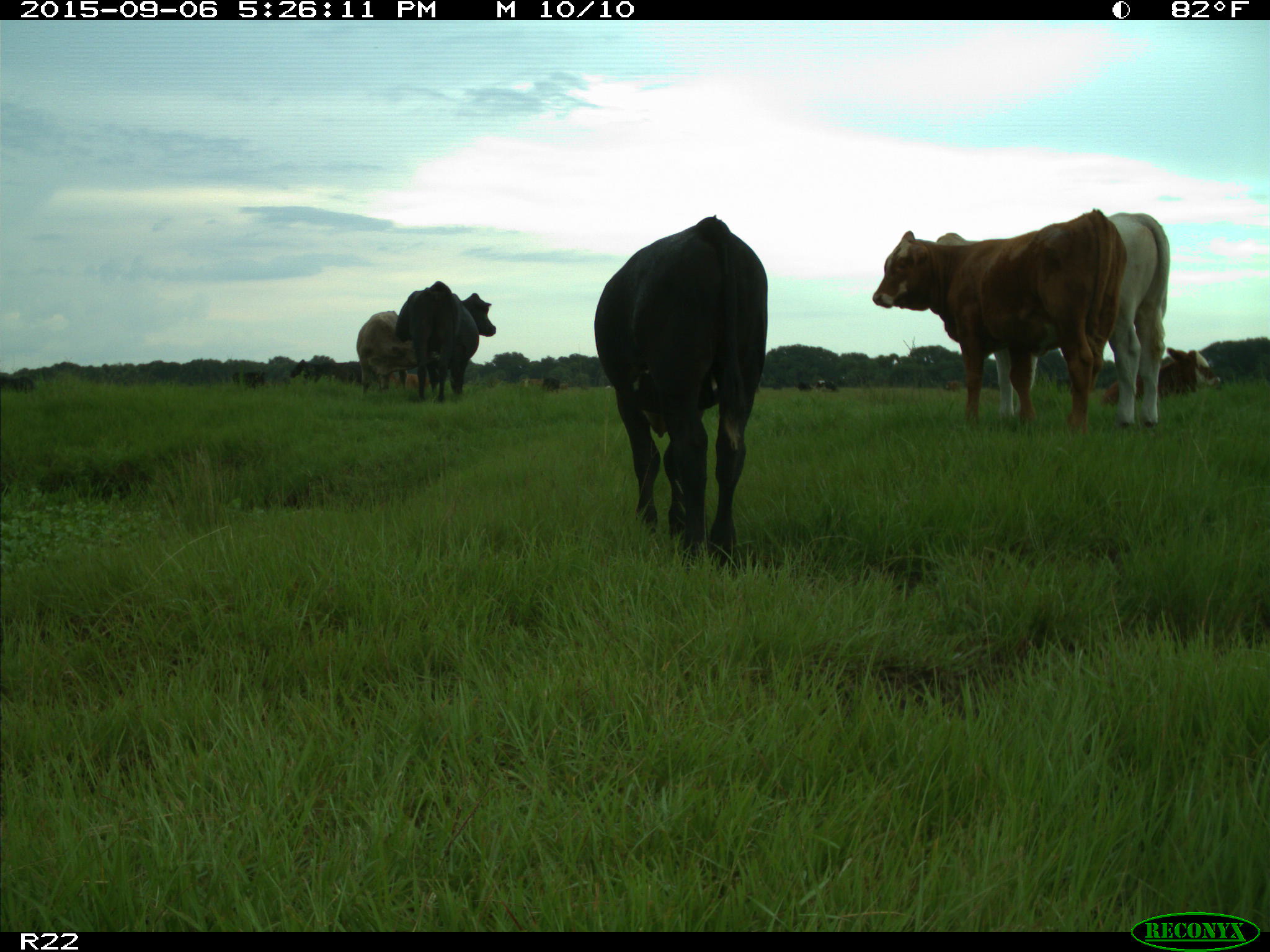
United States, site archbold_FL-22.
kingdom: Animalia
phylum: Chordata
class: Mammalia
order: Artiodactyla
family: Bovidae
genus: Bos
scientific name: Bos taurus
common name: domestic cow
Bos taurus (domestic cow).